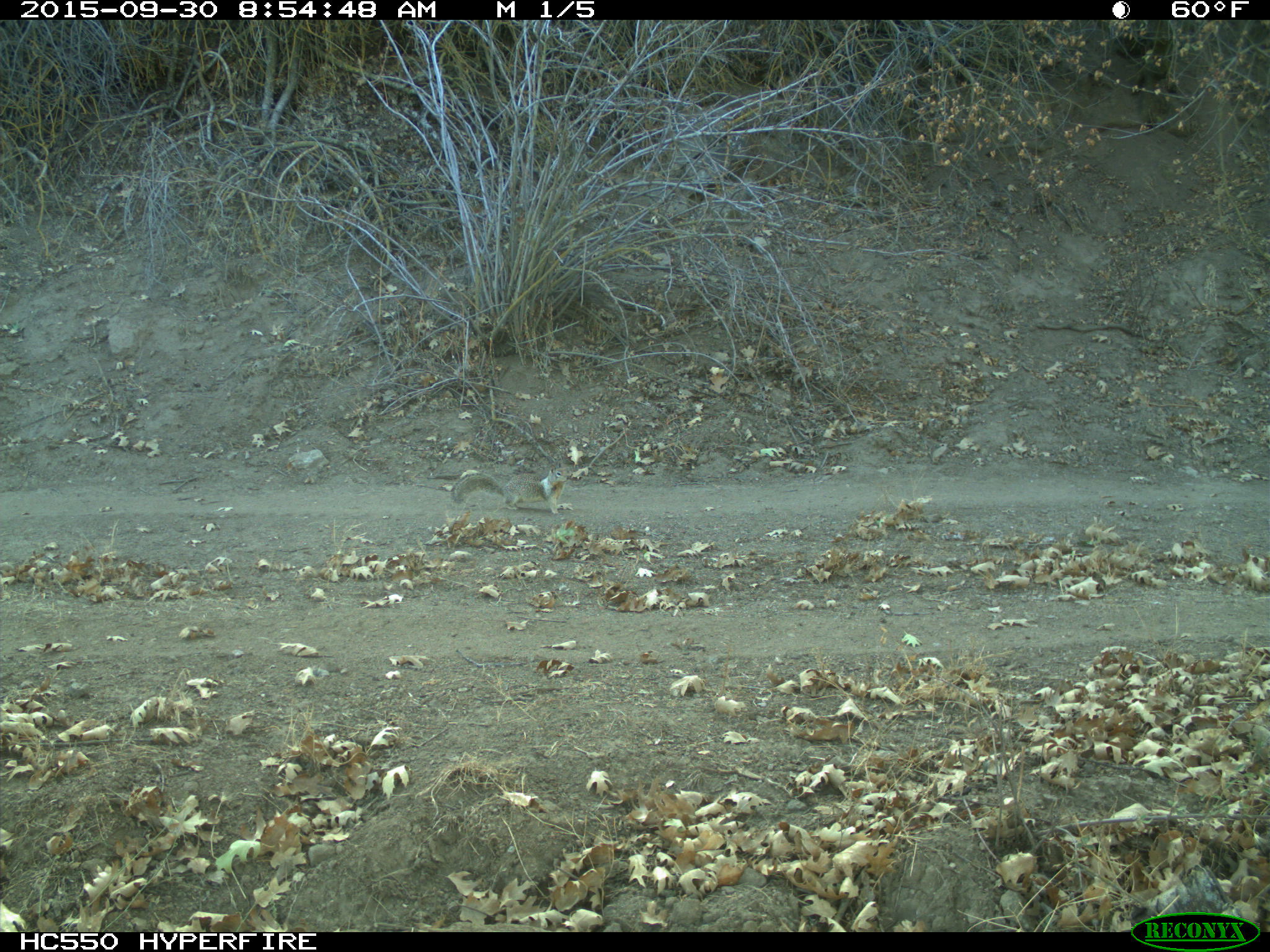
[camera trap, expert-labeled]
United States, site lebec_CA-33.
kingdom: Animalia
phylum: Chordata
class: Mammalia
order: Rodentia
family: Sciuridae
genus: Otospermophilus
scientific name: Otospermophilus beecheyi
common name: california ground squirrel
Otospermophilus beecheyi (california ground squirrel).